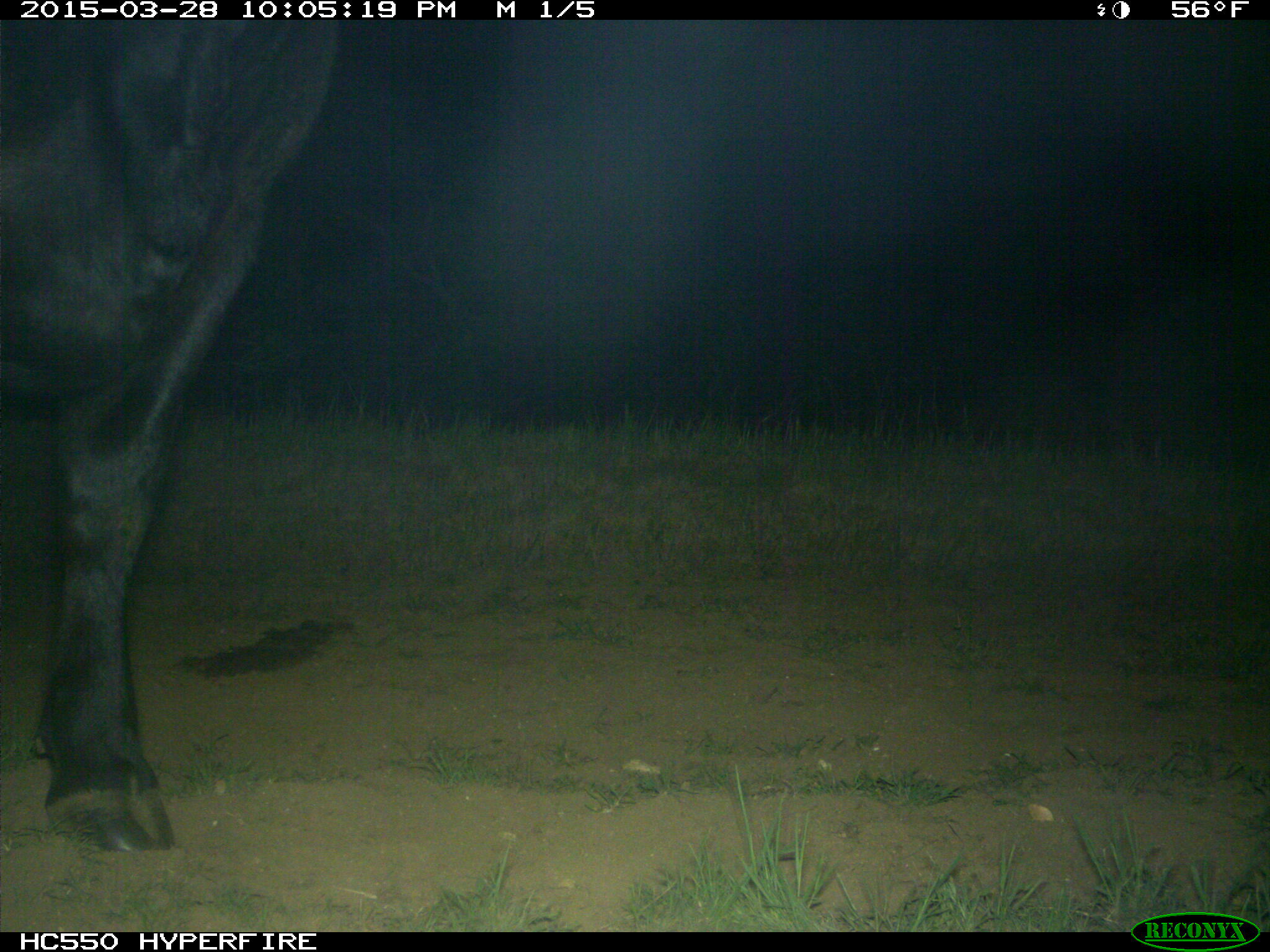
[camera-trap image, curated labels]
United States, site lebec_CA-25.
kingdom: Animalia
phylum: Chordata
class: Mammalia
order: Artiodactyla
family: Bovidae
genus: Bos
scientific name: Bos taurus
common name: domestic cow